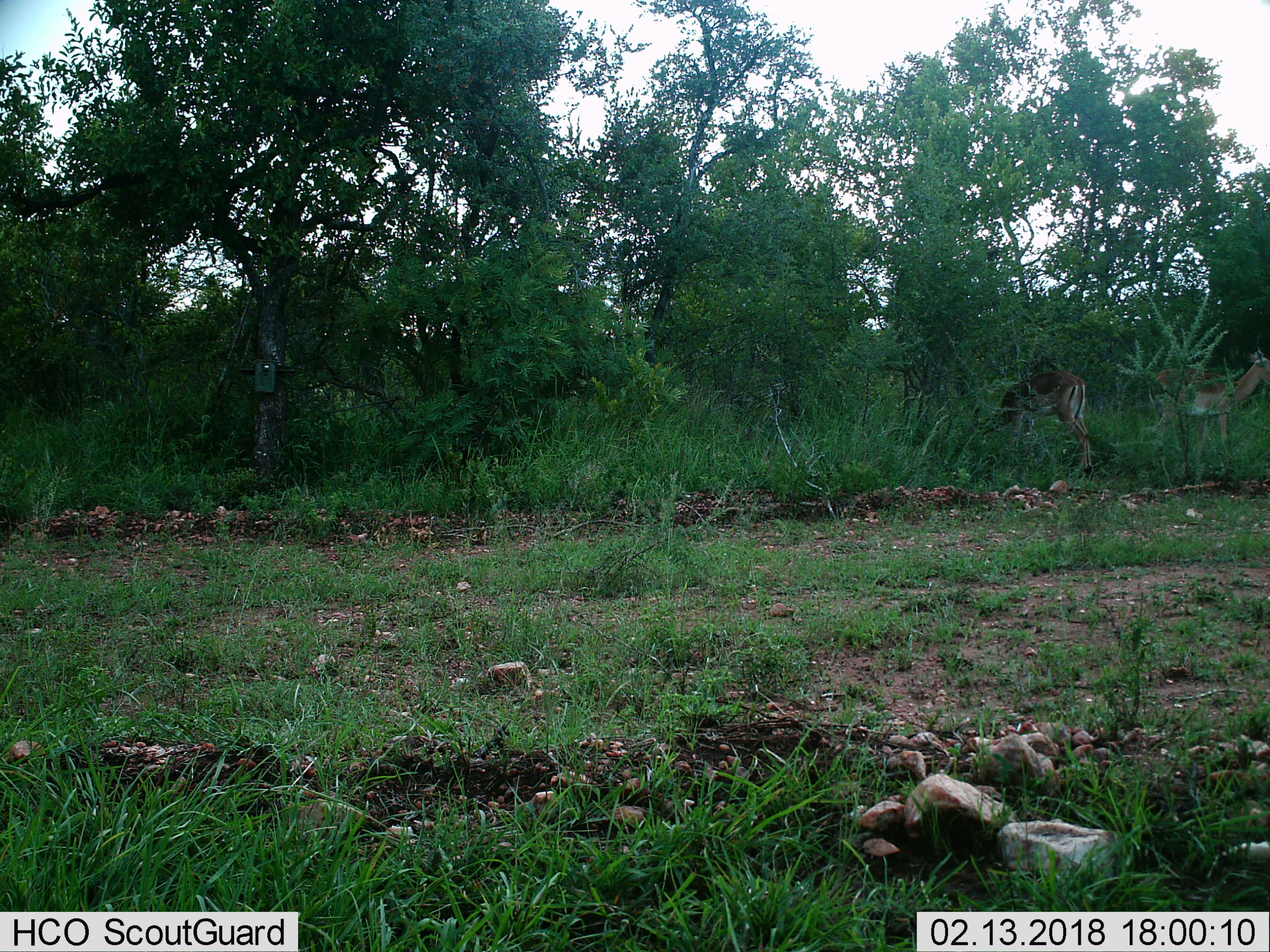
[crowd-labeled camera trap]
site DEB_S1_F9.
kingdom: Animalia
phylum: Chordata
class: Mammalia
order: Artiodactyla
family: Bovidae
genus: Aepyceros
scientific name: Aepyceros melampus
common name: impala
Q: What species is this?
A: Impala (Aepyceros melampus).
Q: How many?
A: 2.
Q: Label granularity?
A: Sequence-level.